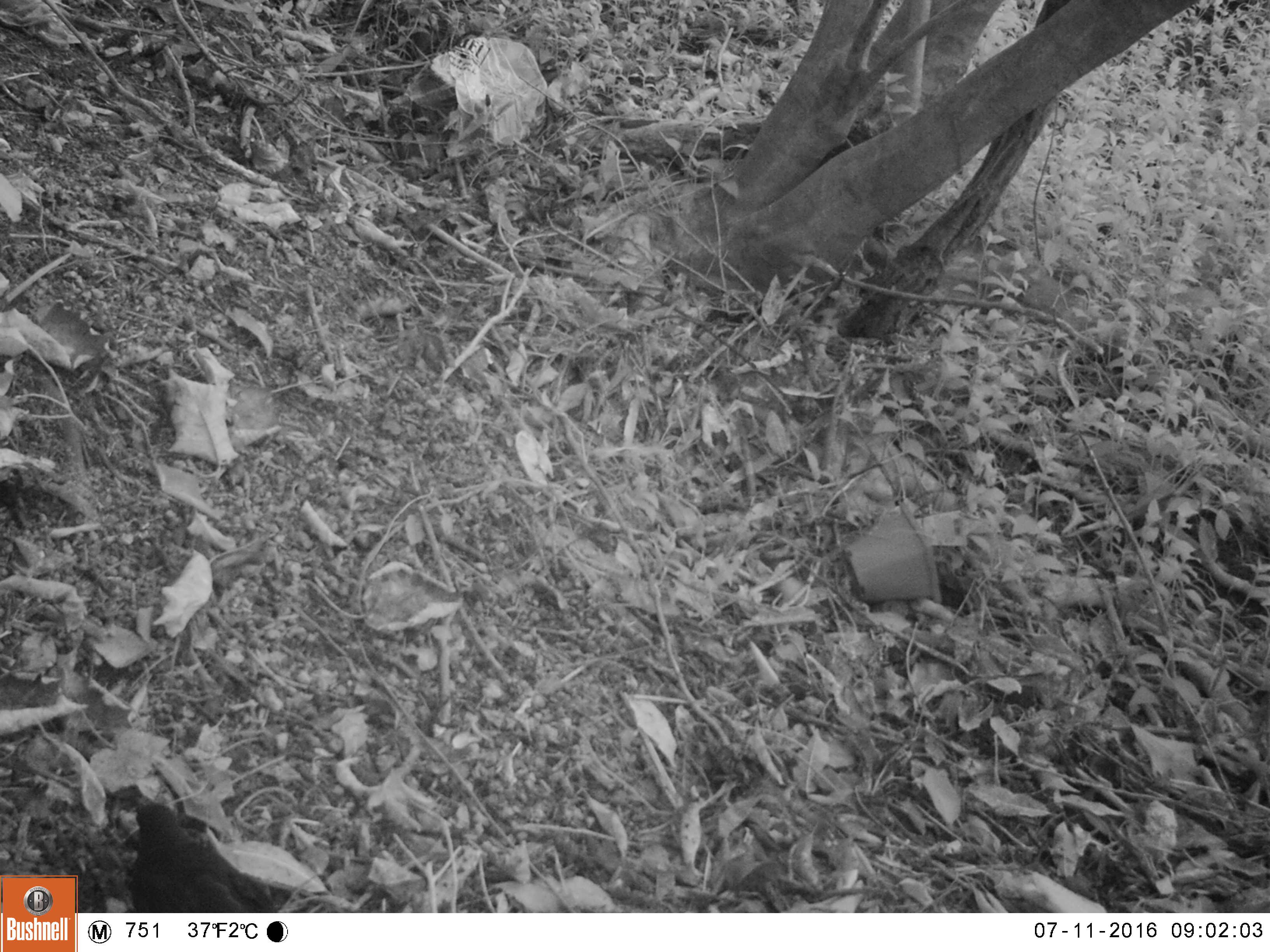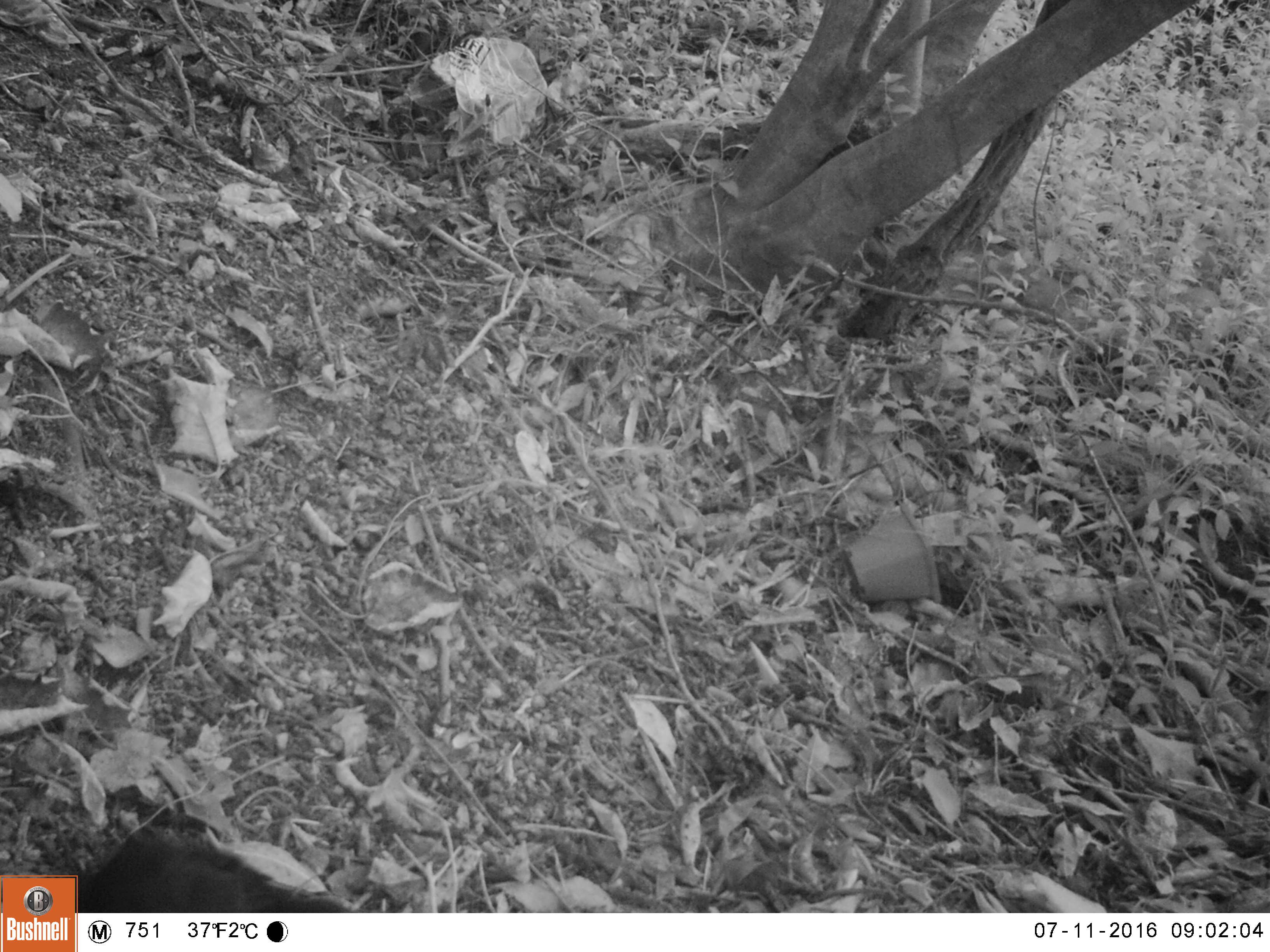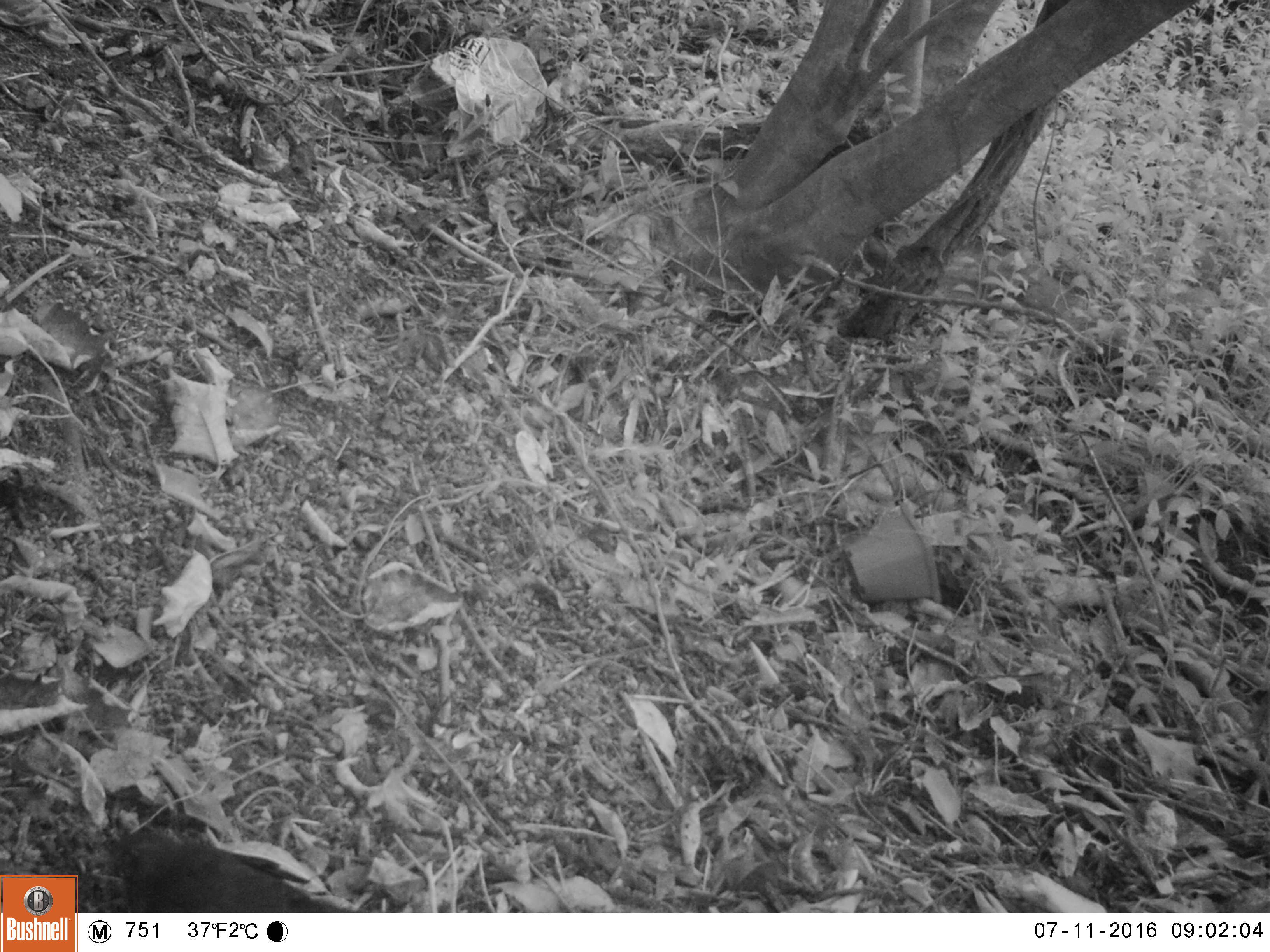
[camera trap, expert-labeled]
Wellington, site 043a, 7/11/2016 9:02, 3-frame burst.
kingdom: Animalia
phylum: Chordata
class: Aves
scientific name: Aves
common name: bird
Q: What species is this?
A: Bird (Aves).